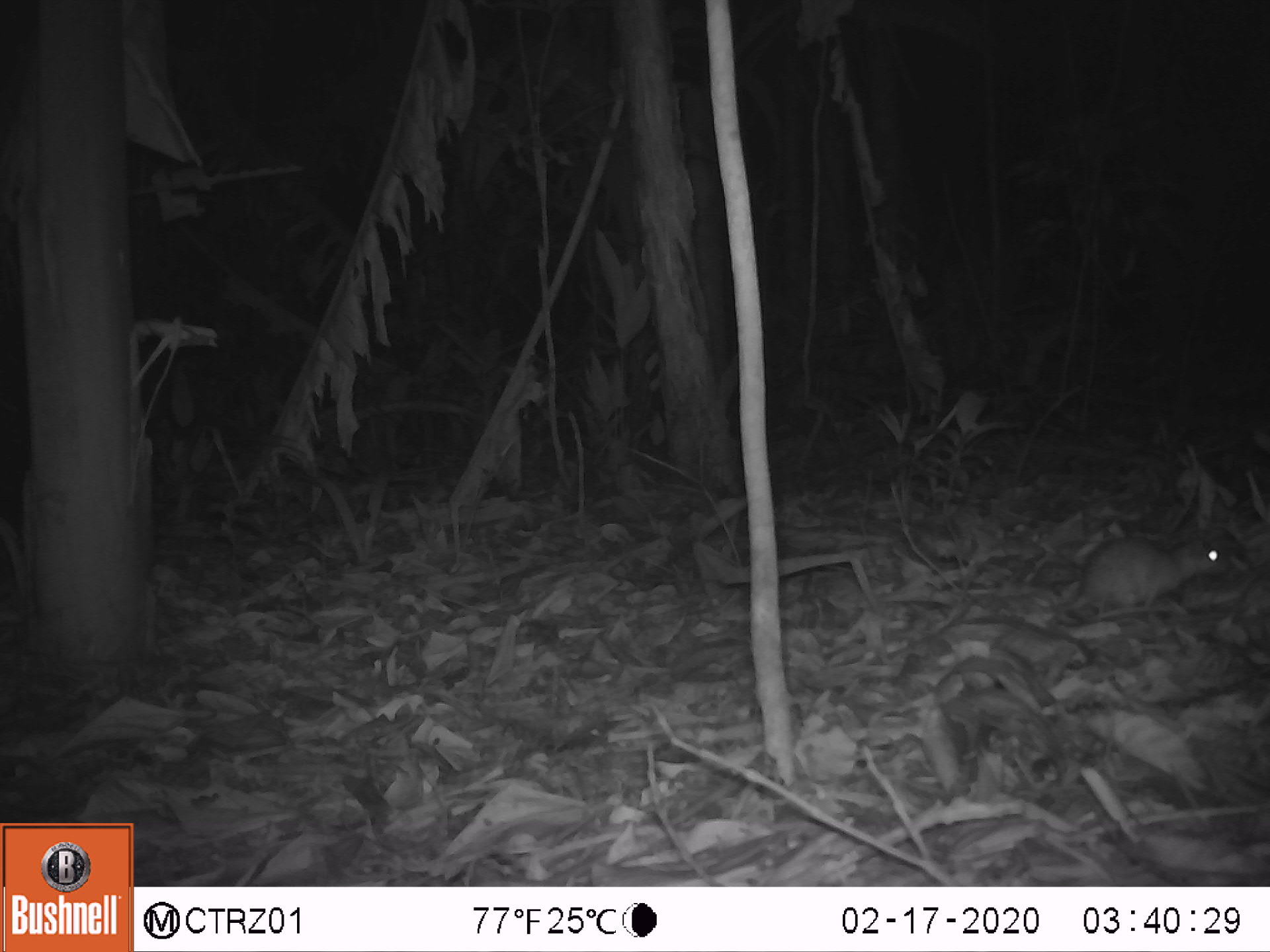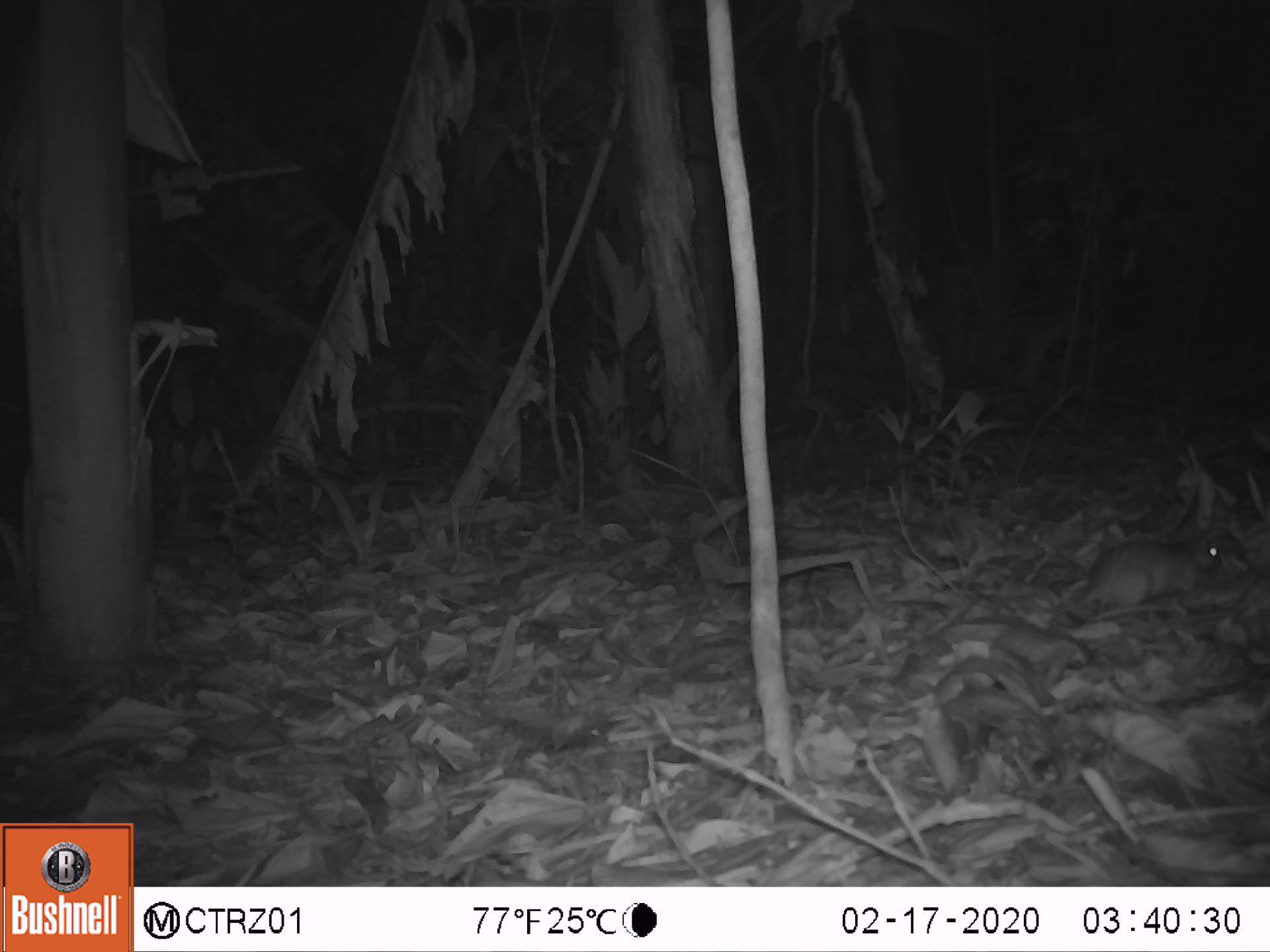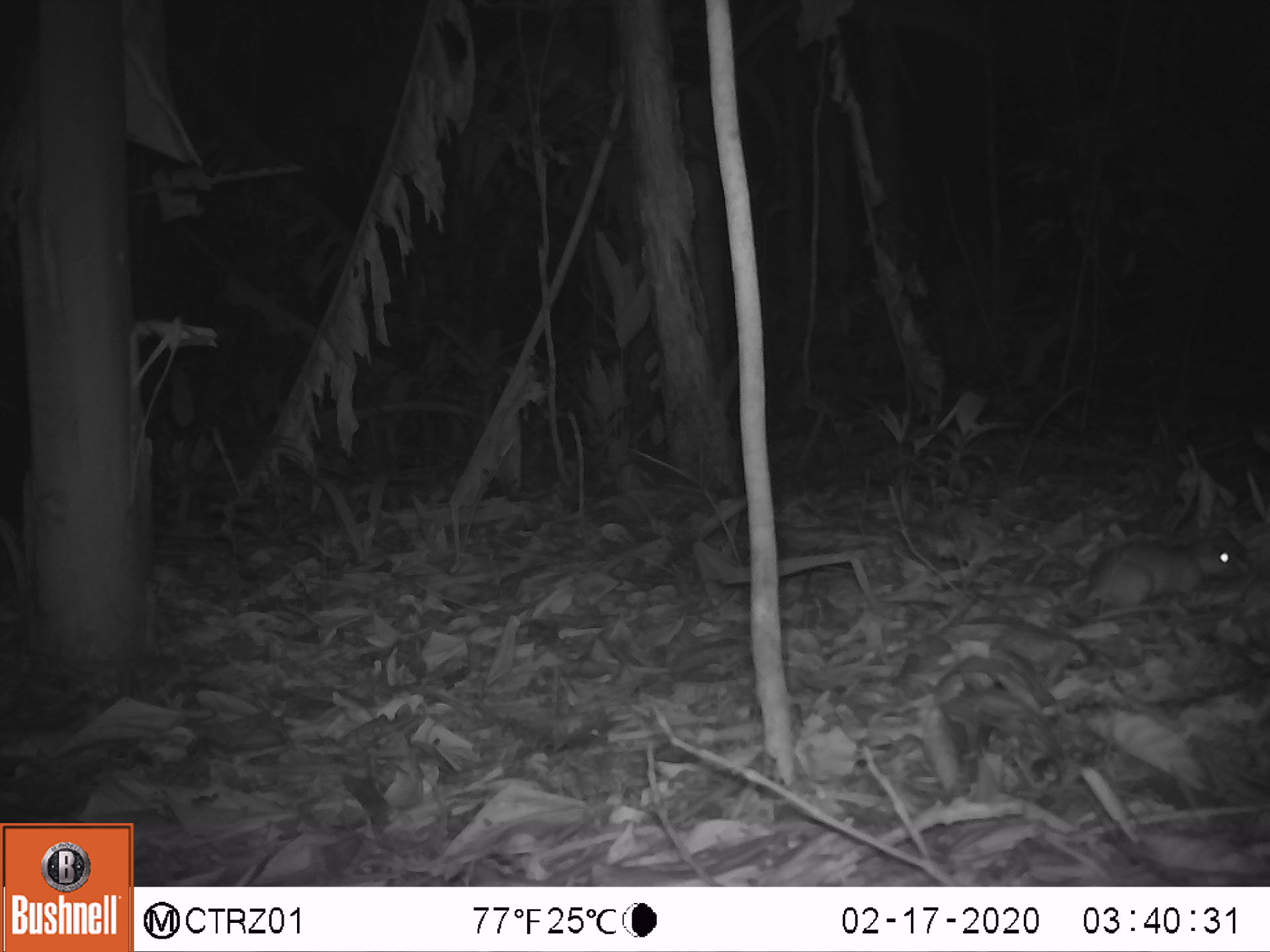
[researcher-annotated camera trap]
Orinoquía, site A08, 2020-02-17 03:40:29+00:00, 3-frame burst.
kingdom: Animalia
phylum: Chordata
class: Mammalia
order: Rodentia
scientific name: Rodentia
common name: rodent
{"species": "rodent (Rodentia)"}